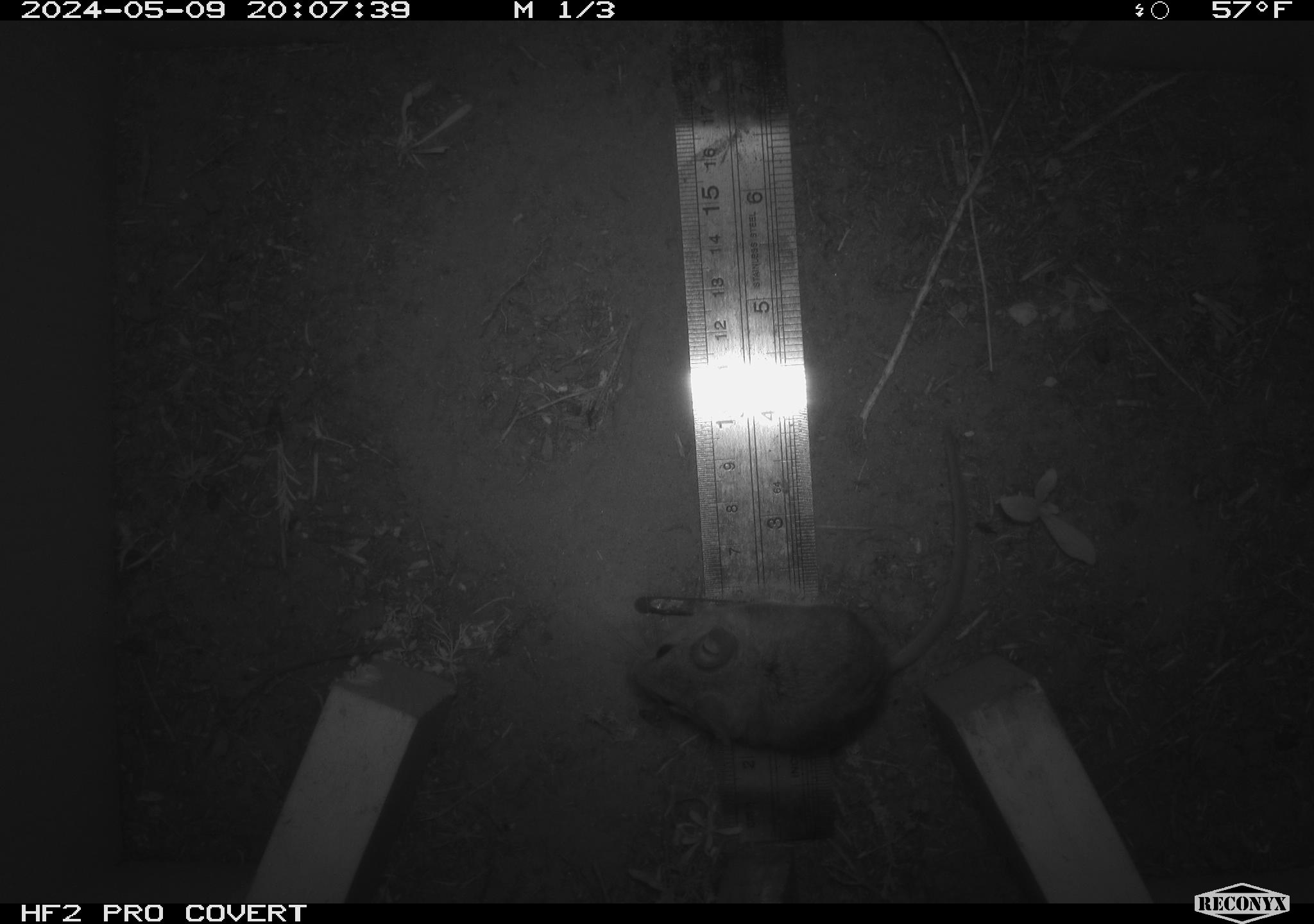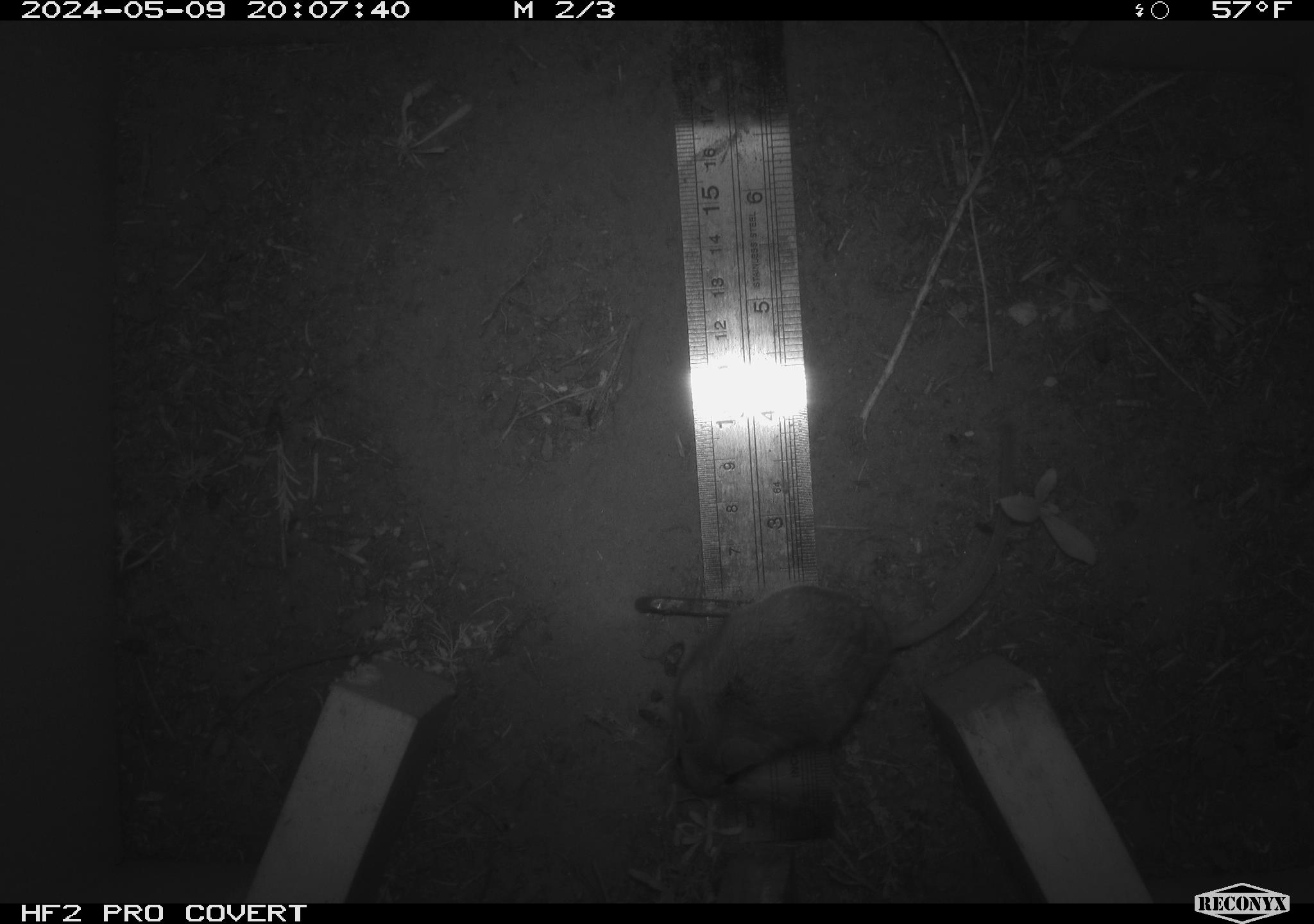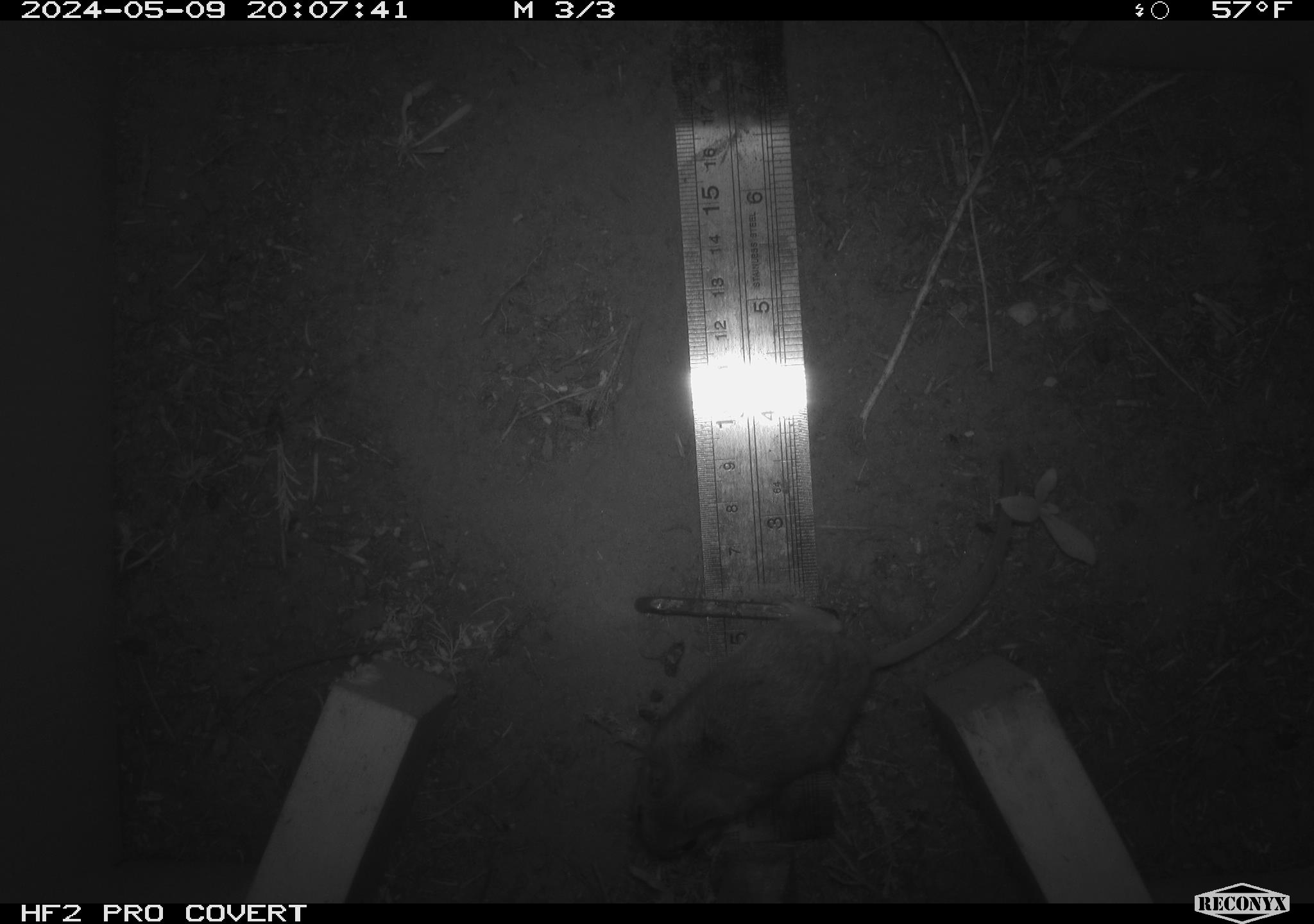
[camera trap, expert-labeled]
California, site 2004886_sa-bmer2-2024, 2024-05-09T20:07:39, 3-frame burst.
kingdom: Animalia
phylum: Chordata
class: Mammalia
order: Rodentia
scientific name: Rodentia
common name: mouse species